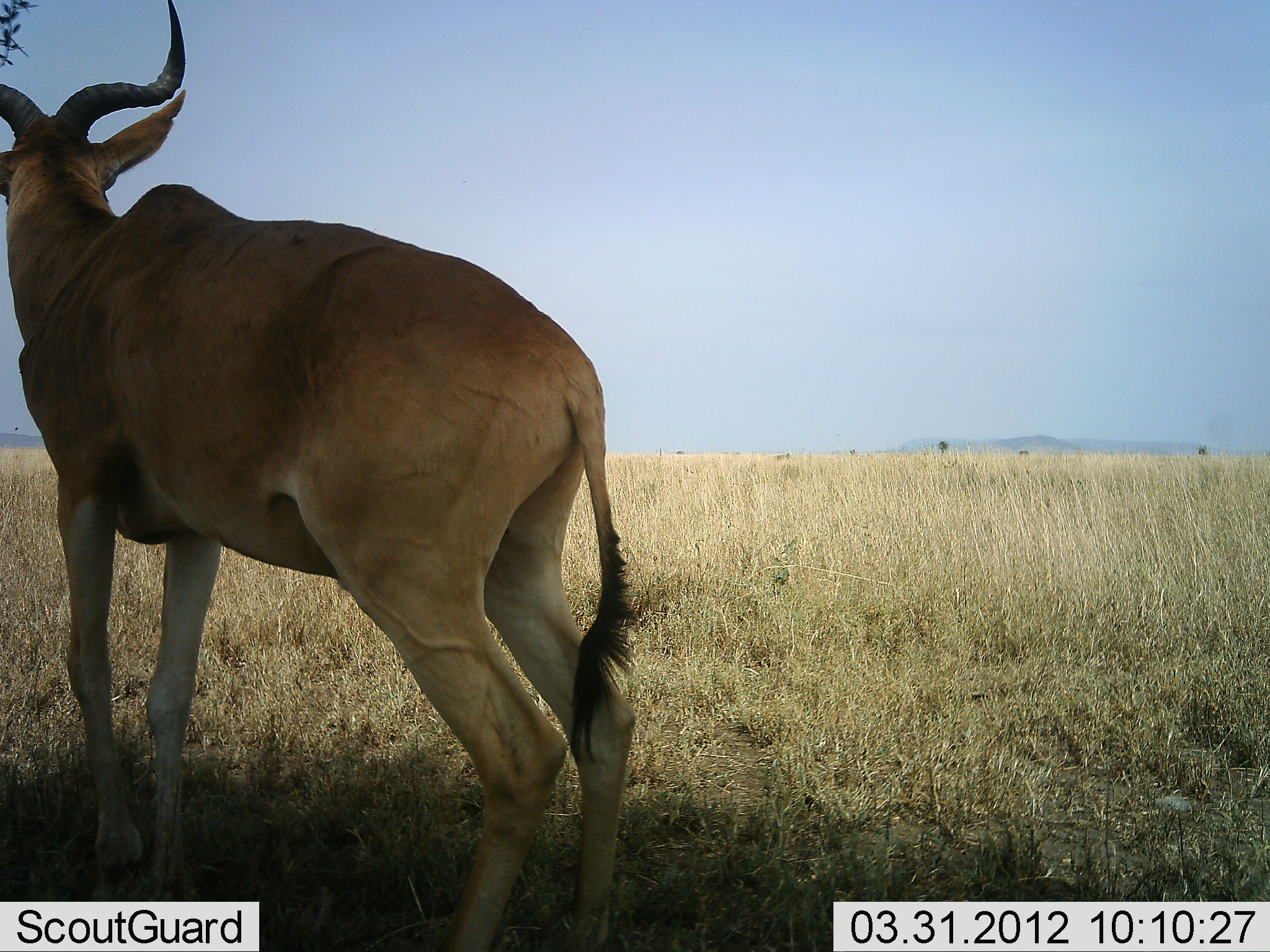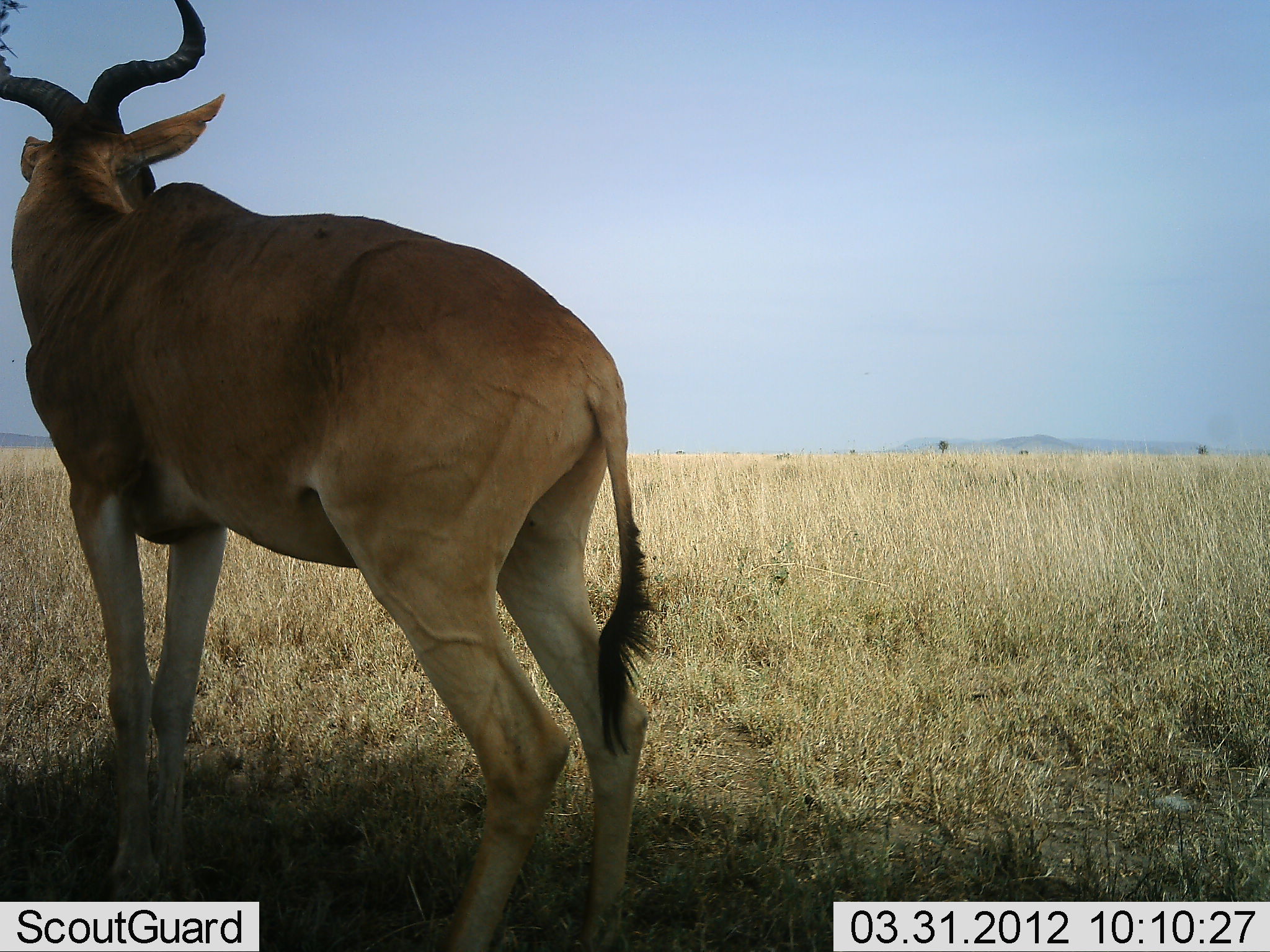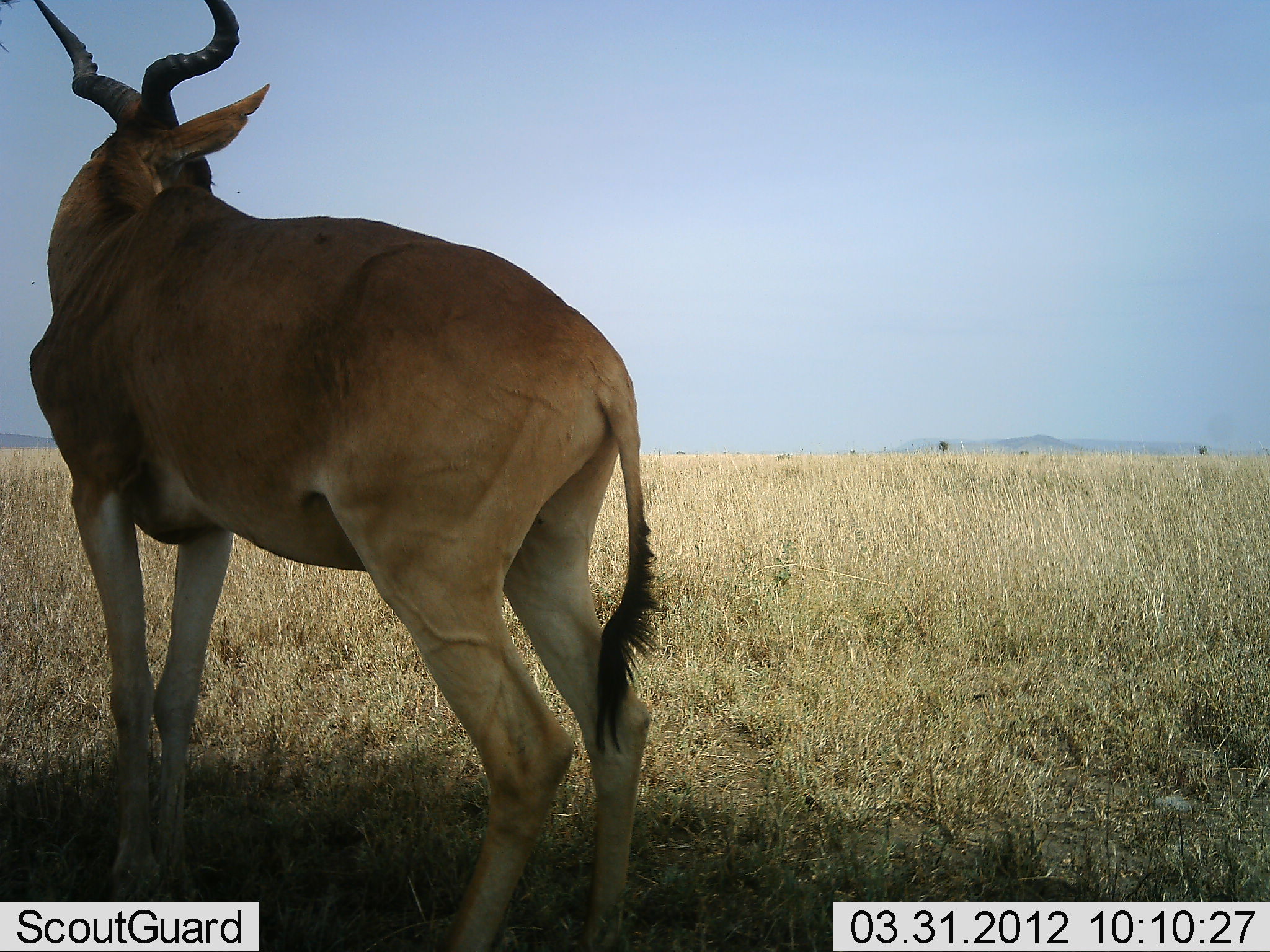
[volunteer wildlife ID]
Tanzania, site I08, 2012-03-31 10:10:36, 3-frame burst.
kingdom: Animalia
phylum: Chordata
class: Mammalia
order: Artiodactyla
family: Bovidae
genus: Alcelaphus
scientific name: Alcelaphus buselaphus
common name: hartebeest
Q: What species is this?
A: Hartebeest (Alcelaphus buselaphus).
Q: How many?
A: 1.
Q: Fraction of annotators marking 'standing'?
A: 95%.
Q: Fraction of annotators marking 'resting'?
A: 0%.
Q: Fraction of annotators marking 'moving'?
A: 9%.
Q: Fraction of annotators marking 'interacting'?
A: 0%.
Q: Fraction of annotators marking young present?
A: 0%.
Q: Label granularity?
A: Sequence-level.